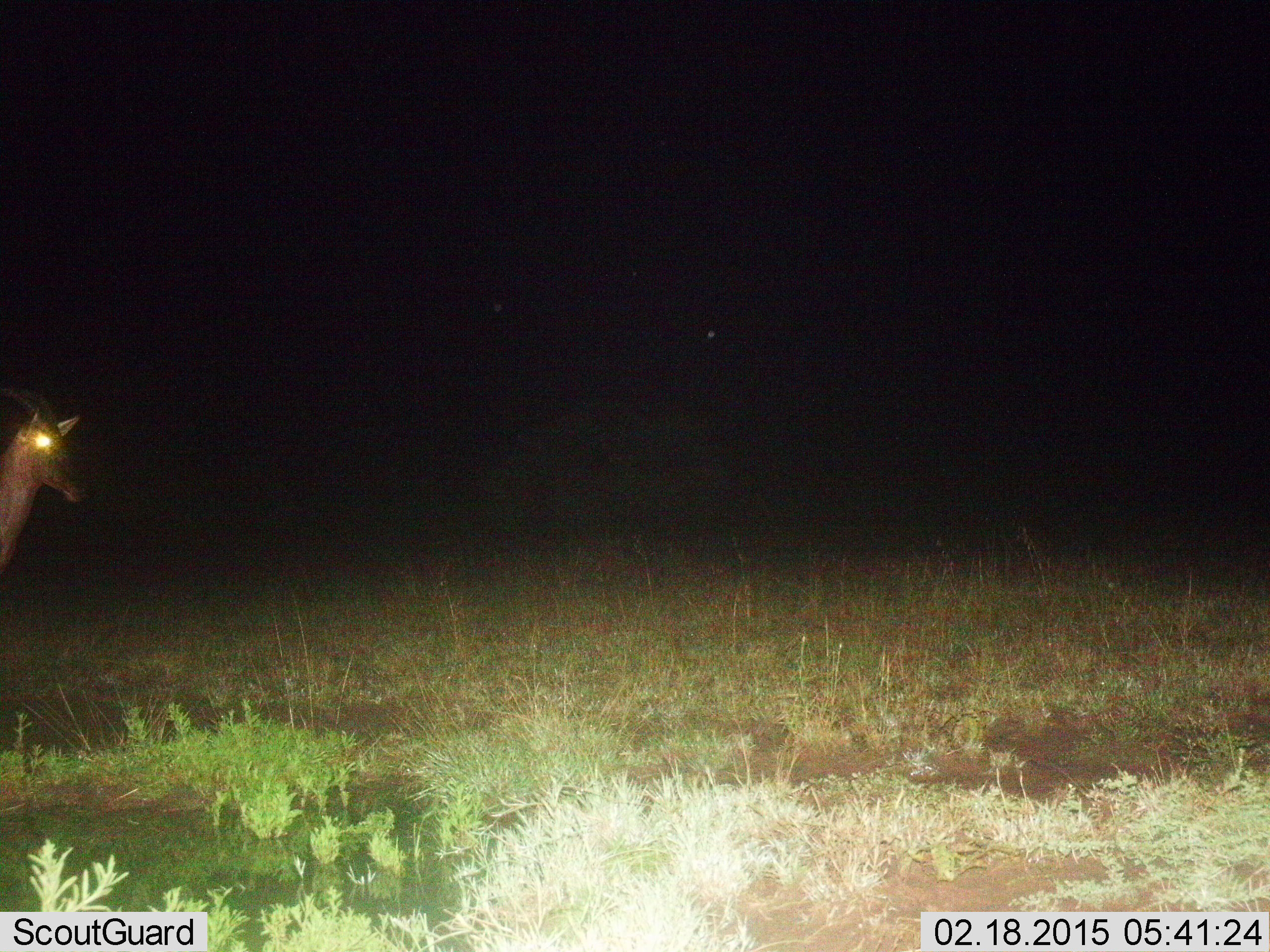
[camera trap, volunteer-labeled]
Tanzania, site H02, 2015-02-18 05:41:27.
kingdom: Animalia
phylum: Chordata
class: Mammalia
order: Artiodactyla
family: Bovidae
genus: Damaliscus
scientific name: Damaliscus lunatus jimela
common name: topi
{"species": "topi (Damaliscus lunatus jimela)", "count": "1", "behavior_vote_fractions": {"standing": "90%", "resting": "0%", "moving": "10%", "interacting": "0%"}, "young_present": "0%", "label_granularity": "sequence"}